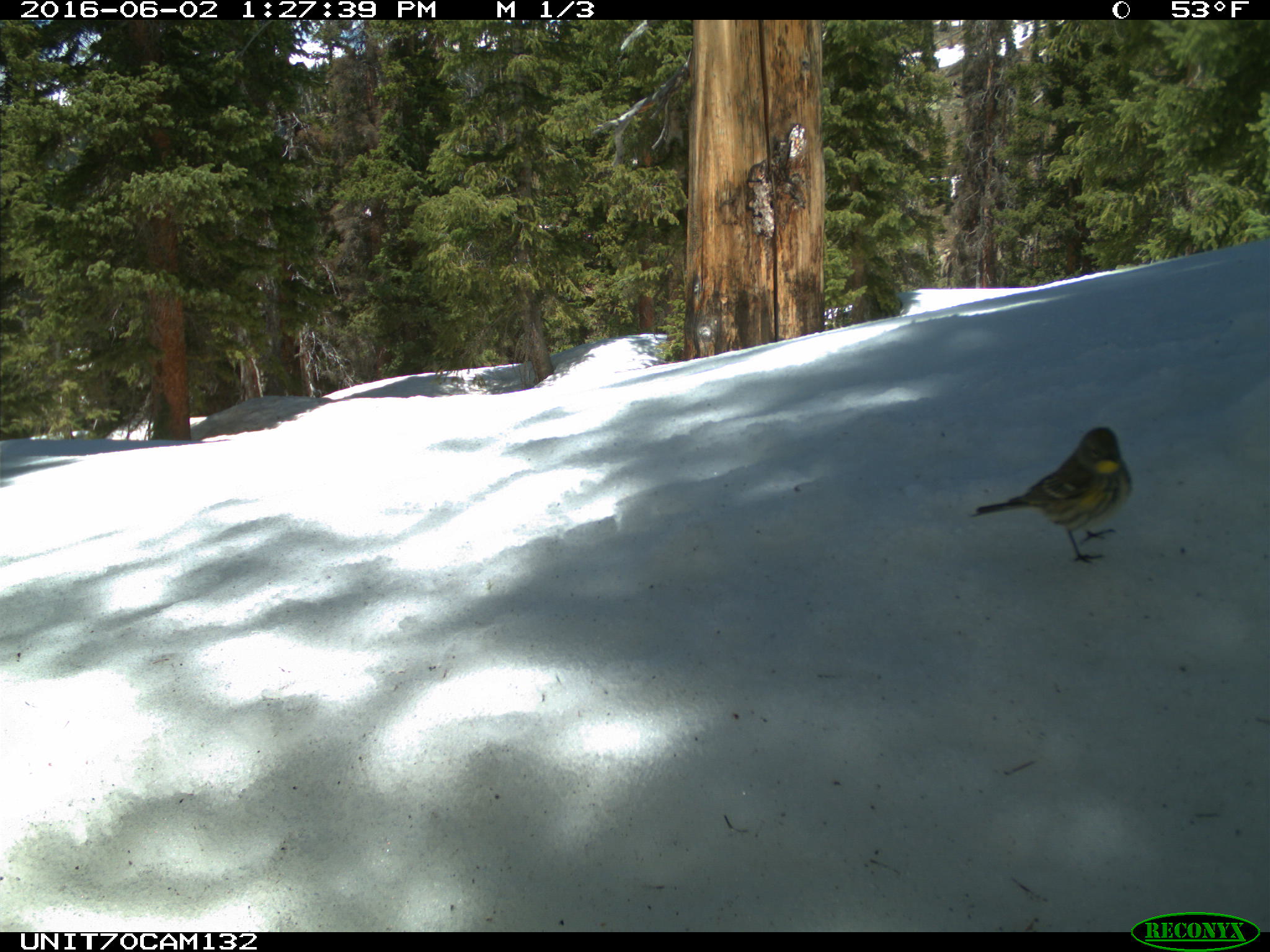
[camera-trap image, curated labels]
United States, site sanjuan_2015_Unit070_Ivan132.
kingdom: Animalia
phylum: Chordata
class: Aves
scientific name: Aves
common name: birds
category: unidentified bird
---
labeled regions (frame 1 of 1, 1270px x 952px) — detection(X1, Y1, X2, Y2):
animal: detection(970, 425, 1133, 565)